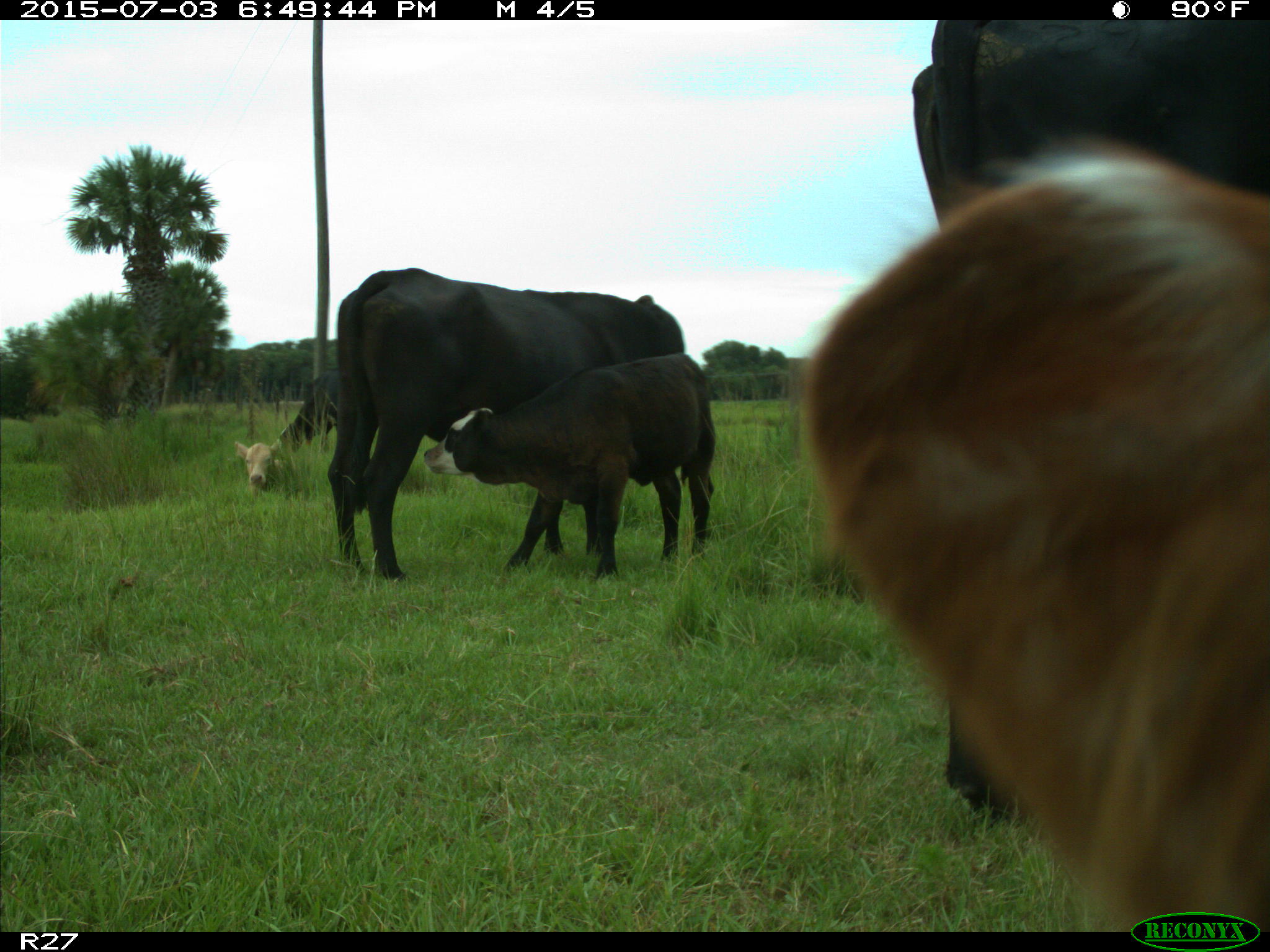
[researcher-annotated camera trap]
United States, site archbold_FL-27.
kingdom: Animalia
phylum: Chordata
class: Mammalia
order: Artiodactyla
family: Bovidae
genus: Bos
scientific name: Bos taurus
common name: domestic cow